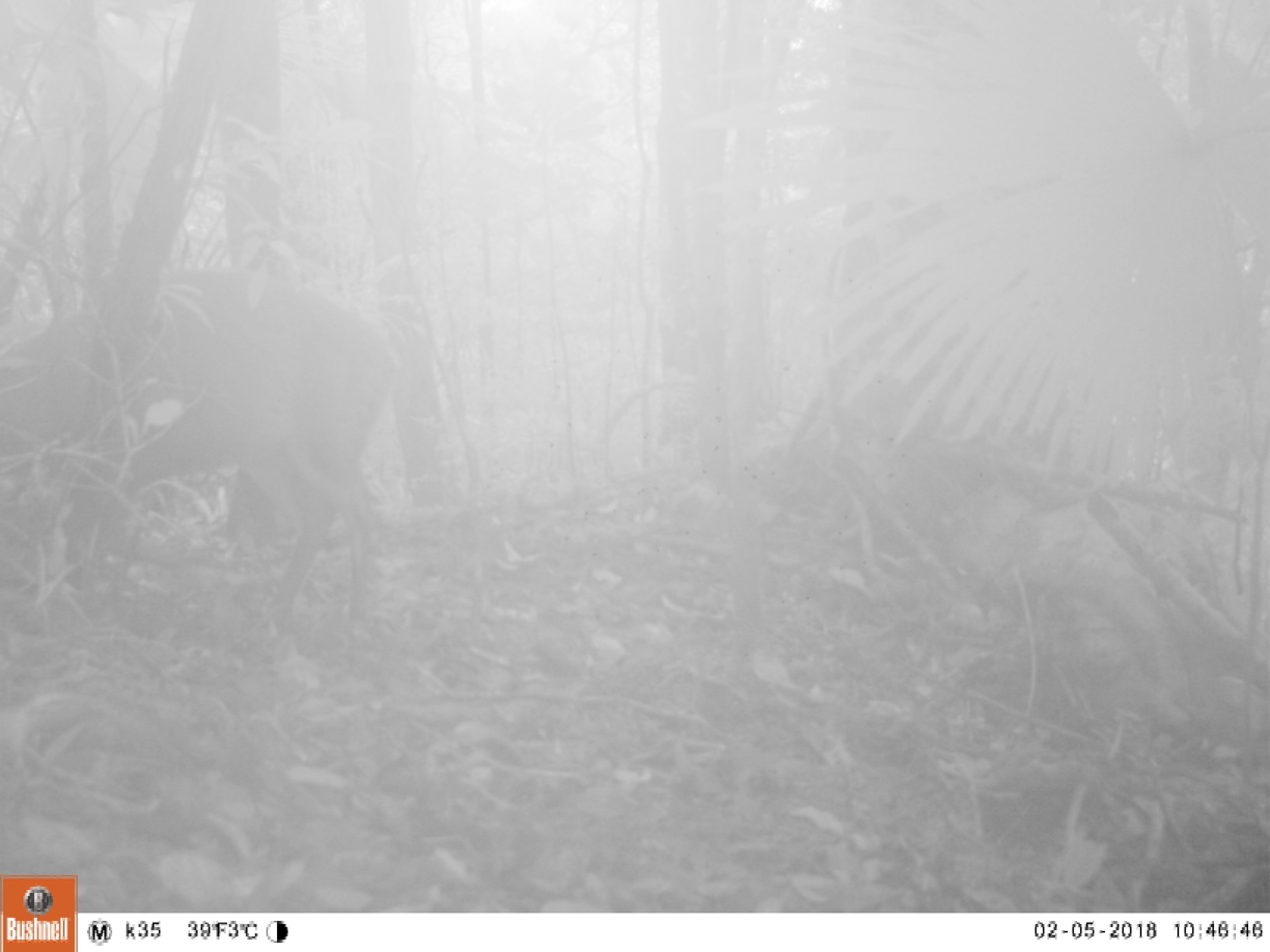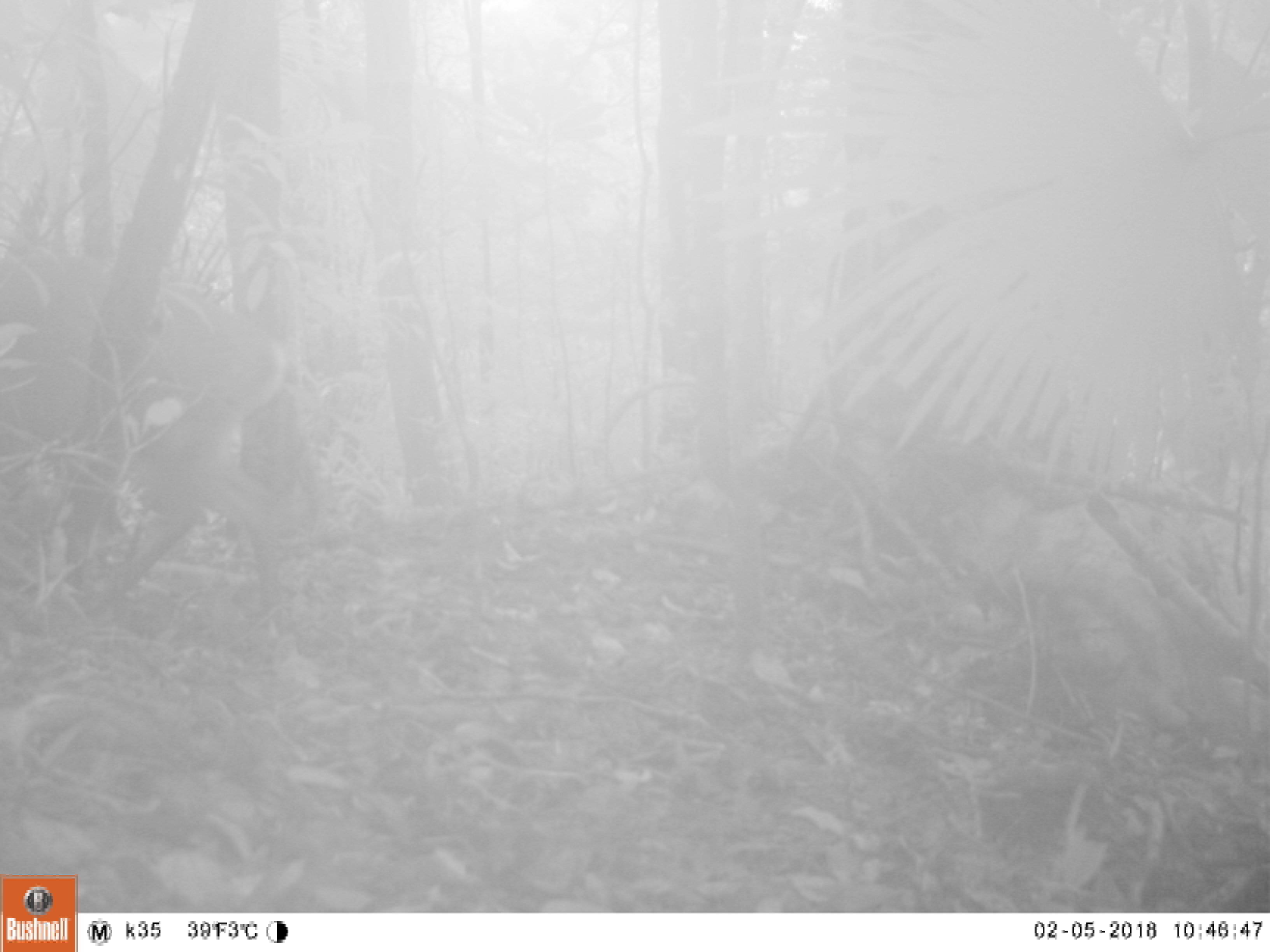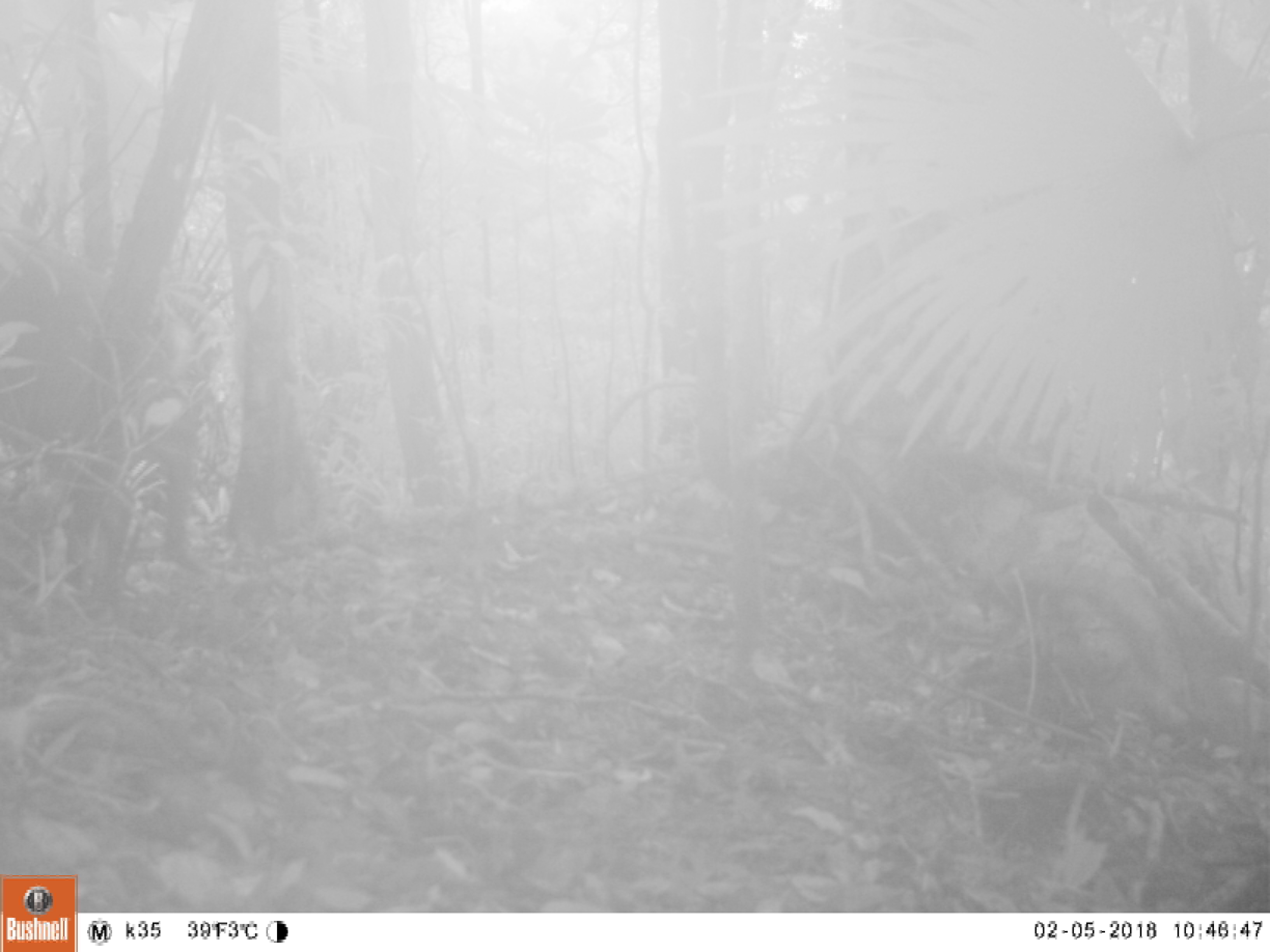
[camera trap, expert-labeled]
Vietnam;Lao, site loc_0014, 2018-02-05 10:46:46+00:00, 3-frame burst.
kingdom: Animalia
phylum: Chordata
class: Mammalia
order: Artiodactyla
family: Cervidae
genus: Muntiacus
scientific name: Muntiacus vuquangensis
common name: large-antlered muntjac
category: large antlered muntjac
Large antlered muntjac (large-antlered muntjac) (Muntiacus vuquangensis). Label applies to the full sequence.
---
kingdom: Animalia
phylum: Chordata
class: Mammalia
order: Artiodactyla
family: Cervidae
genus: Muntiacus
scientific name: Muntiacus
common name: muntjacs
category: unidentified muntjac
Unidentified muntjac (muntjacs) (Muntiacus). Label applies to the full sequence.